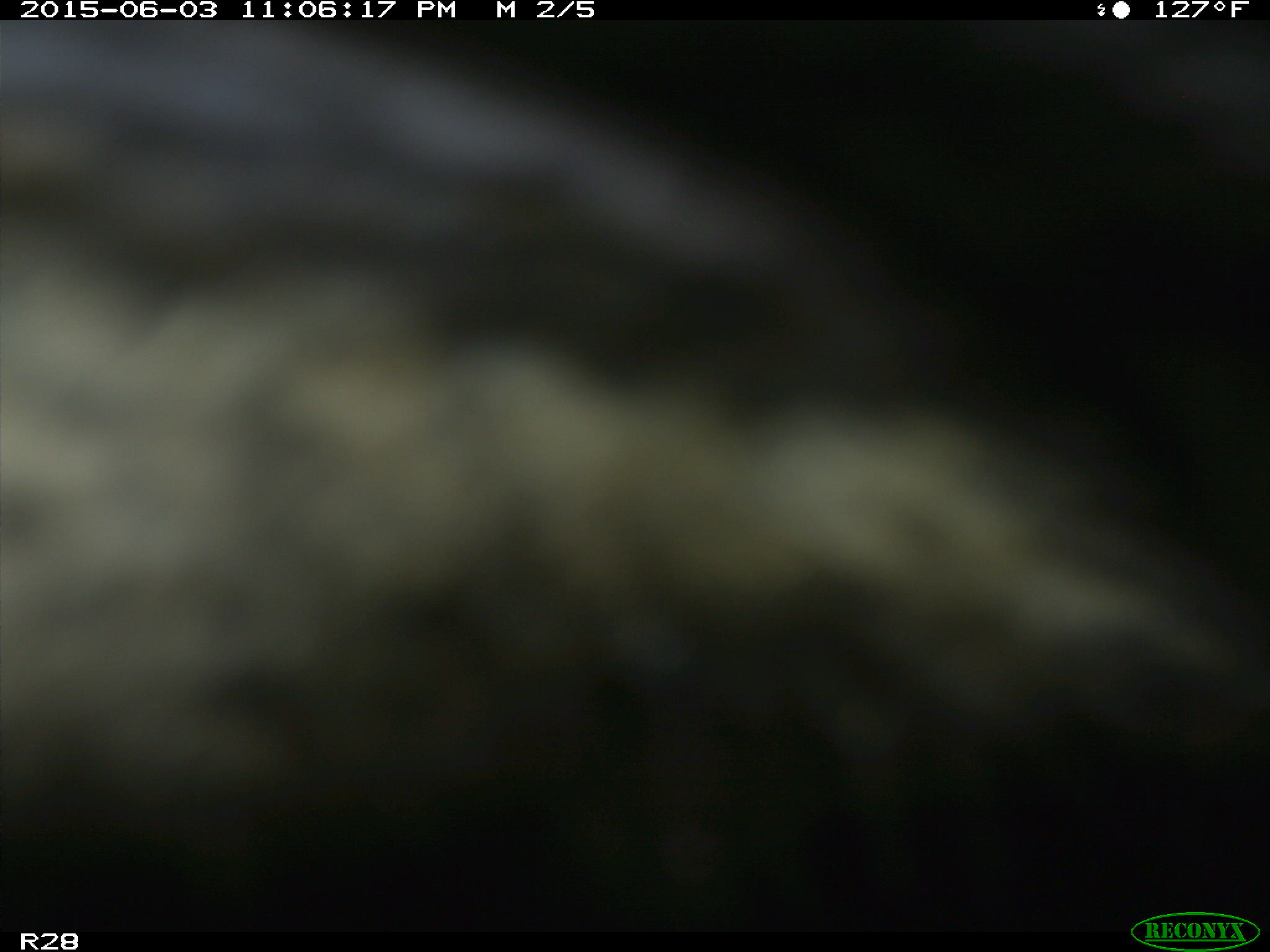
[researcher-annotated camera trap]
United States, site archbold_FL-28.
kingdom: Animalia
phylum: Chordata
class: Mammalia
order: Artiodactyla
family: Bovidae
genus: Bos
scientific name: Bos taurus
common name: domestic cow